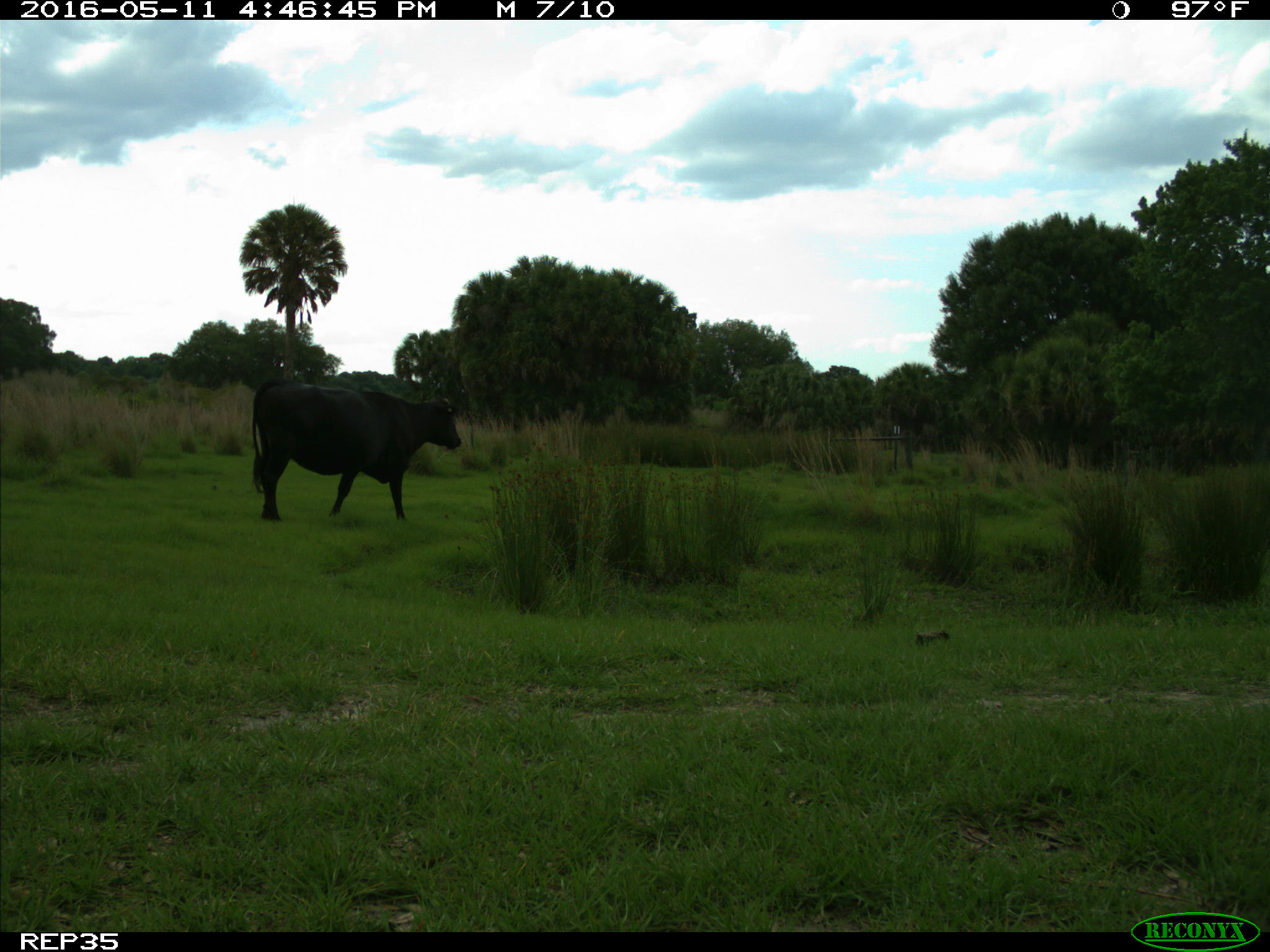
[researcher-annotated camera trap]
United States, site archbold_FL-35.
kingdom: Animalia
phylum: Chordata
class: Mammalia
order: Artiodactyla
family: Bovidae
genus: Bos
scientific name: Bos taurus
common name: domestic cow